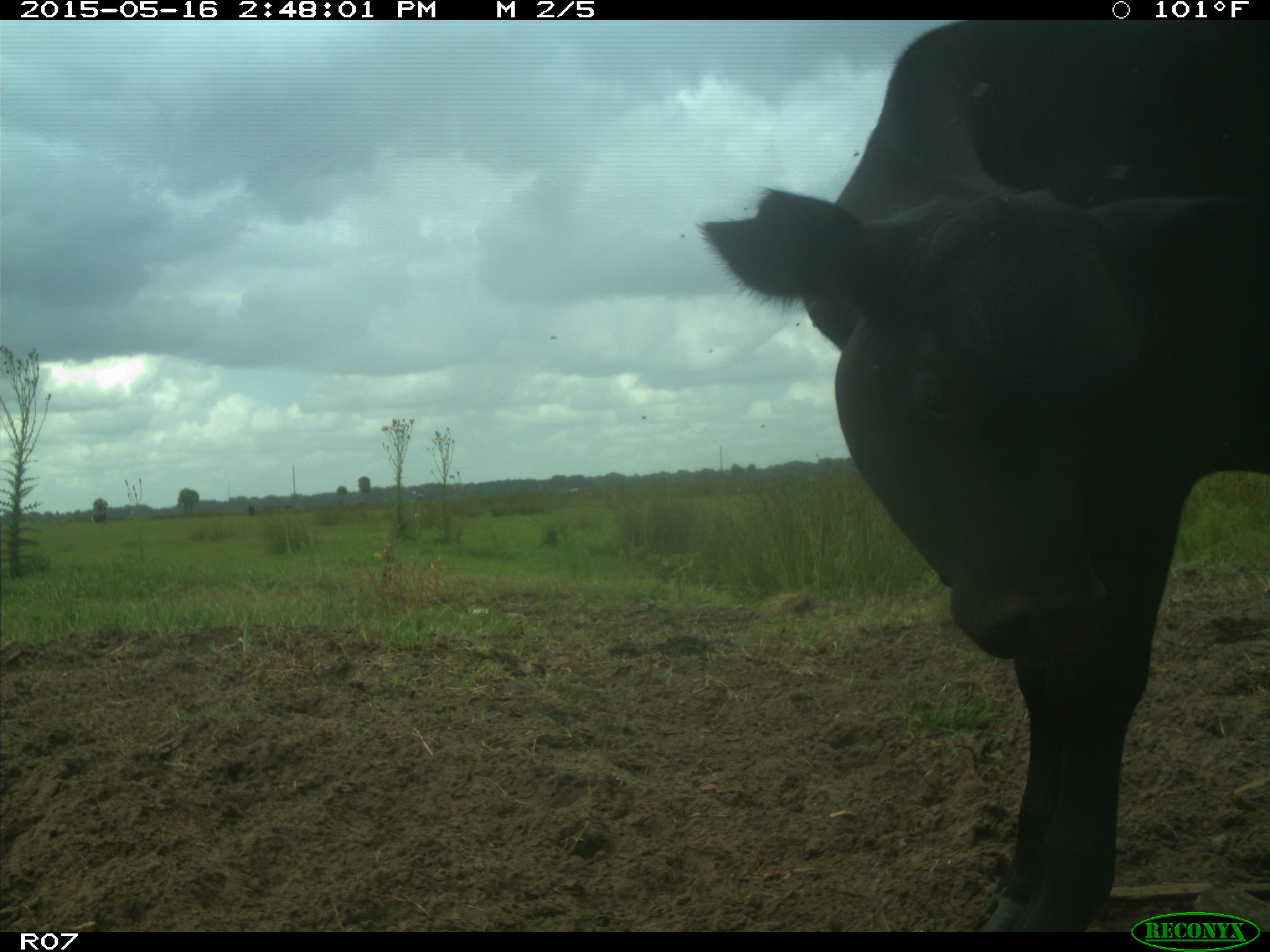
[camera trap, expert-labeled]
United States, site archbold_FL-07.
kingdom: Animalia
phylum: Chordata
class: Mammalia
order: Artiodactyla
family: Bovidae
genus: Bos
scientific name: Bos taurus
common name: domestic cow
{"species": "Bos taurus (domestic cow)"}